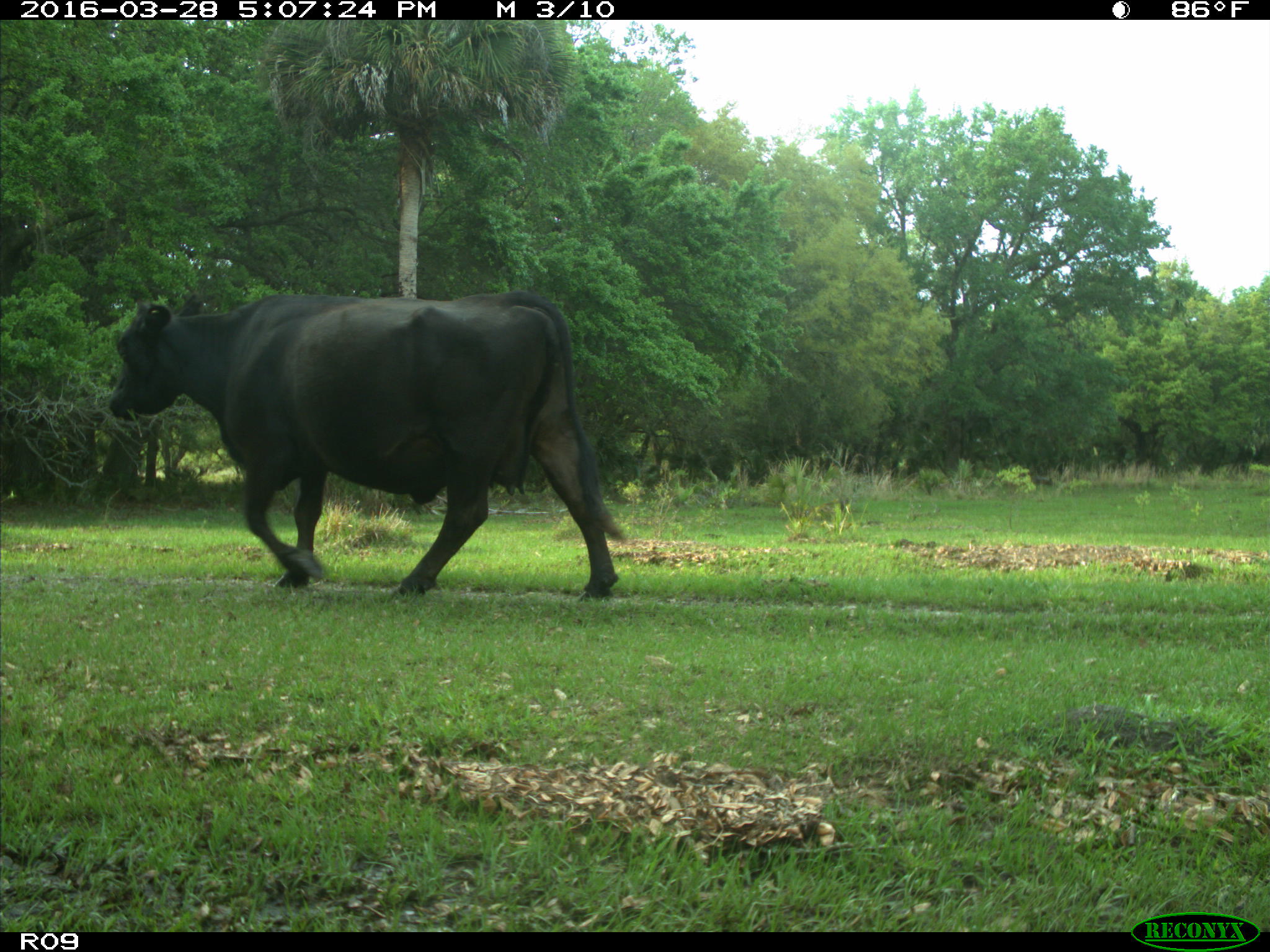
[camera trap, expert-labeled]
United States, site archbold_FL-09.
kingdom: Animalia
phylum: Chordata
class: Mammalia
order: Artiodactyla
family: Bovidae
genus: Bos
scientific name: Bos taurus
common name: domestic cow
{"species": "Bos taurus (domestic cow)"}